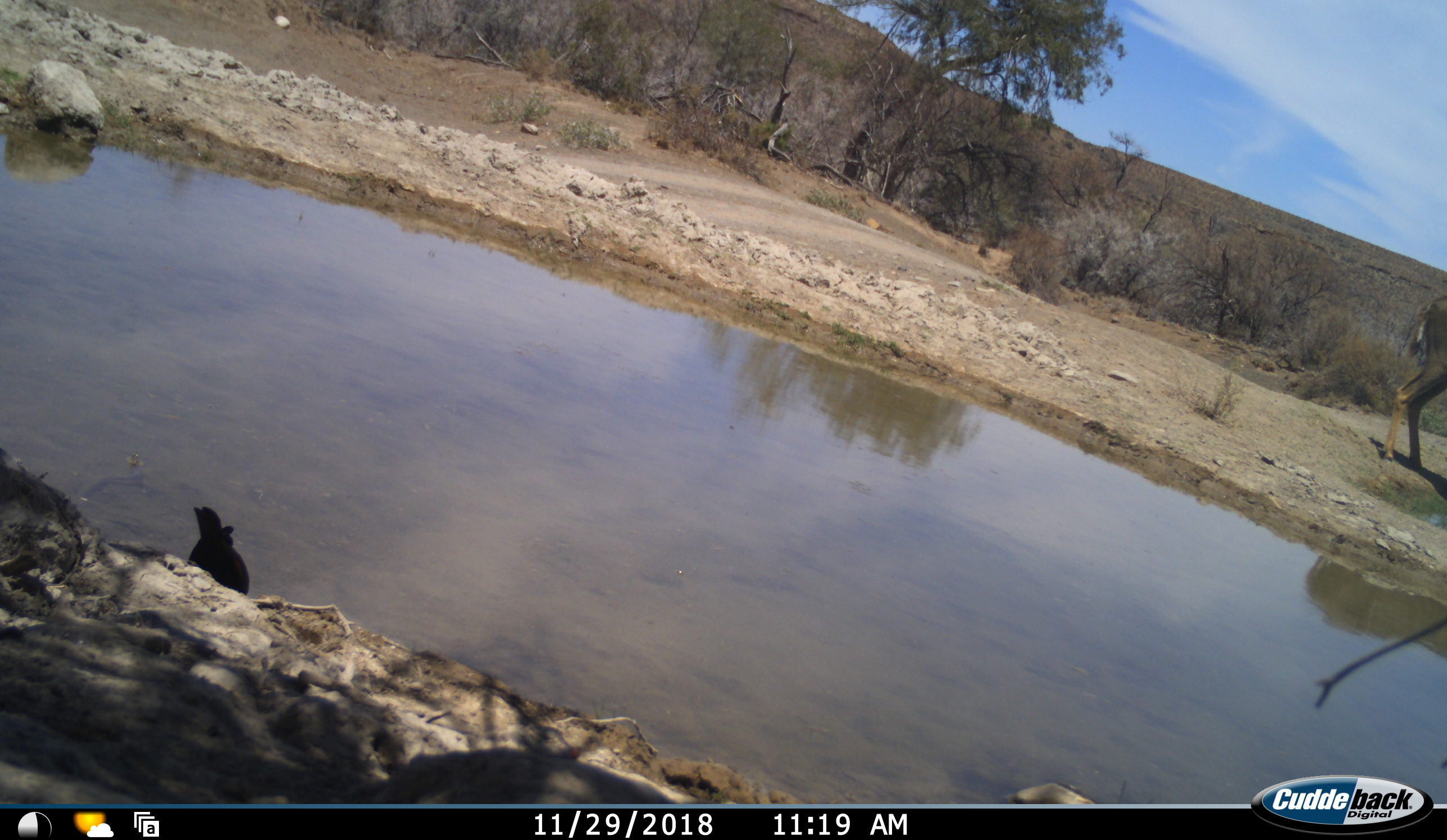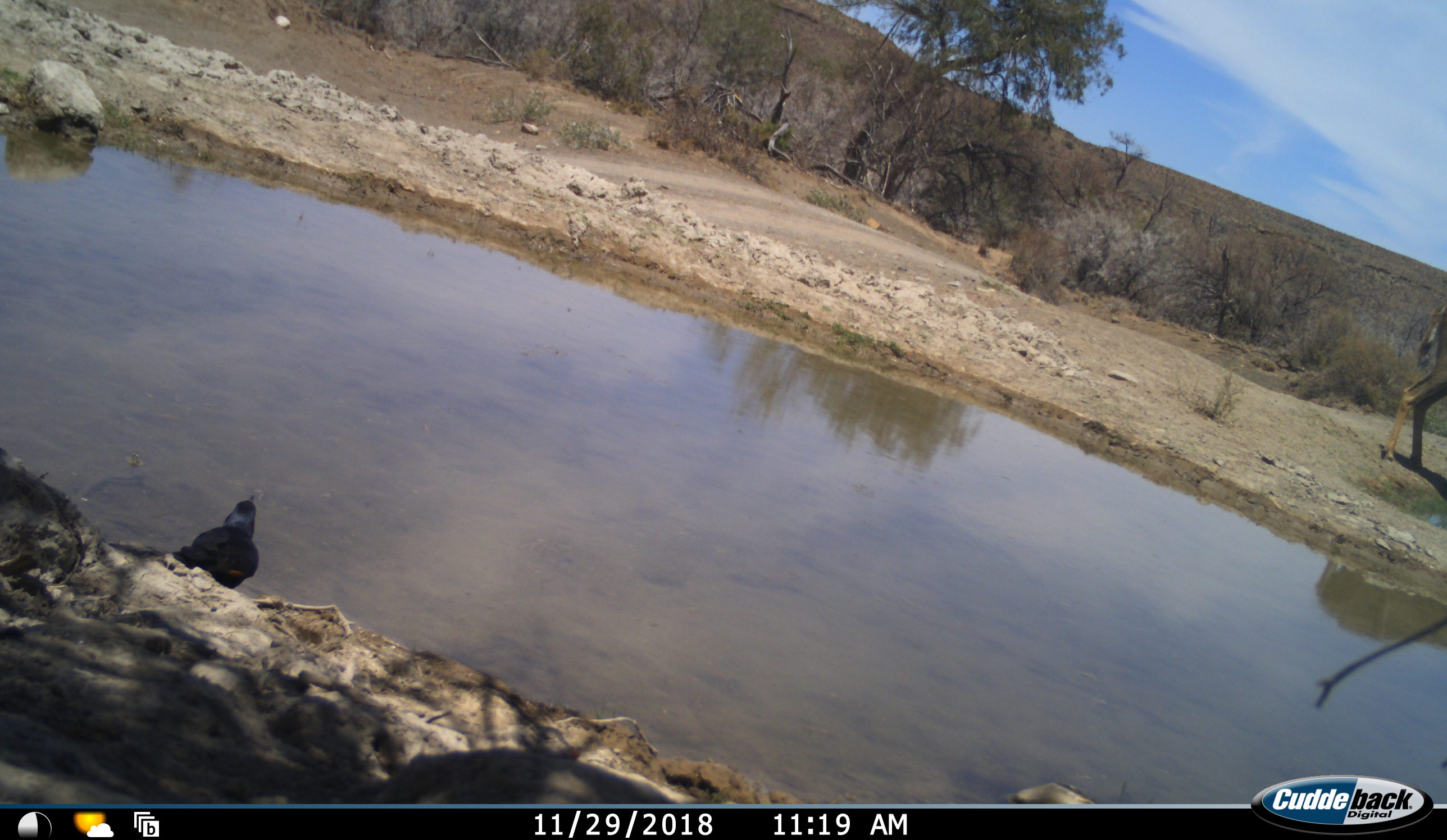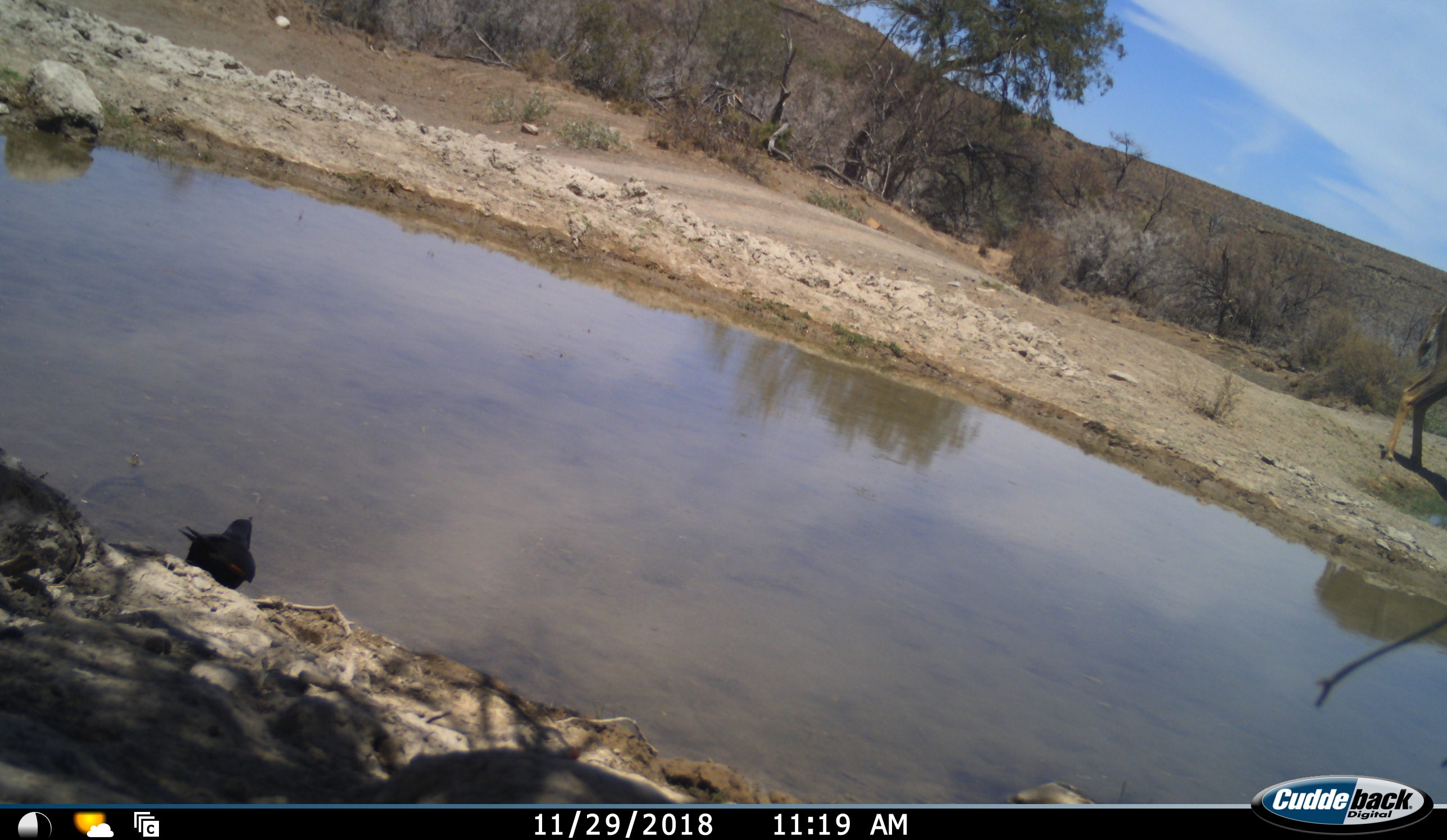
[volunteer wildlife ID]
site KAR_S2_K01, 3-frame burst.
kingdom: Animalia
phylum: Chordata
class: Aves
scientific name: Aves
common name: bird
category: birdother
Birdother (bird) (Aves), count 1. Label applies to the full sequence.